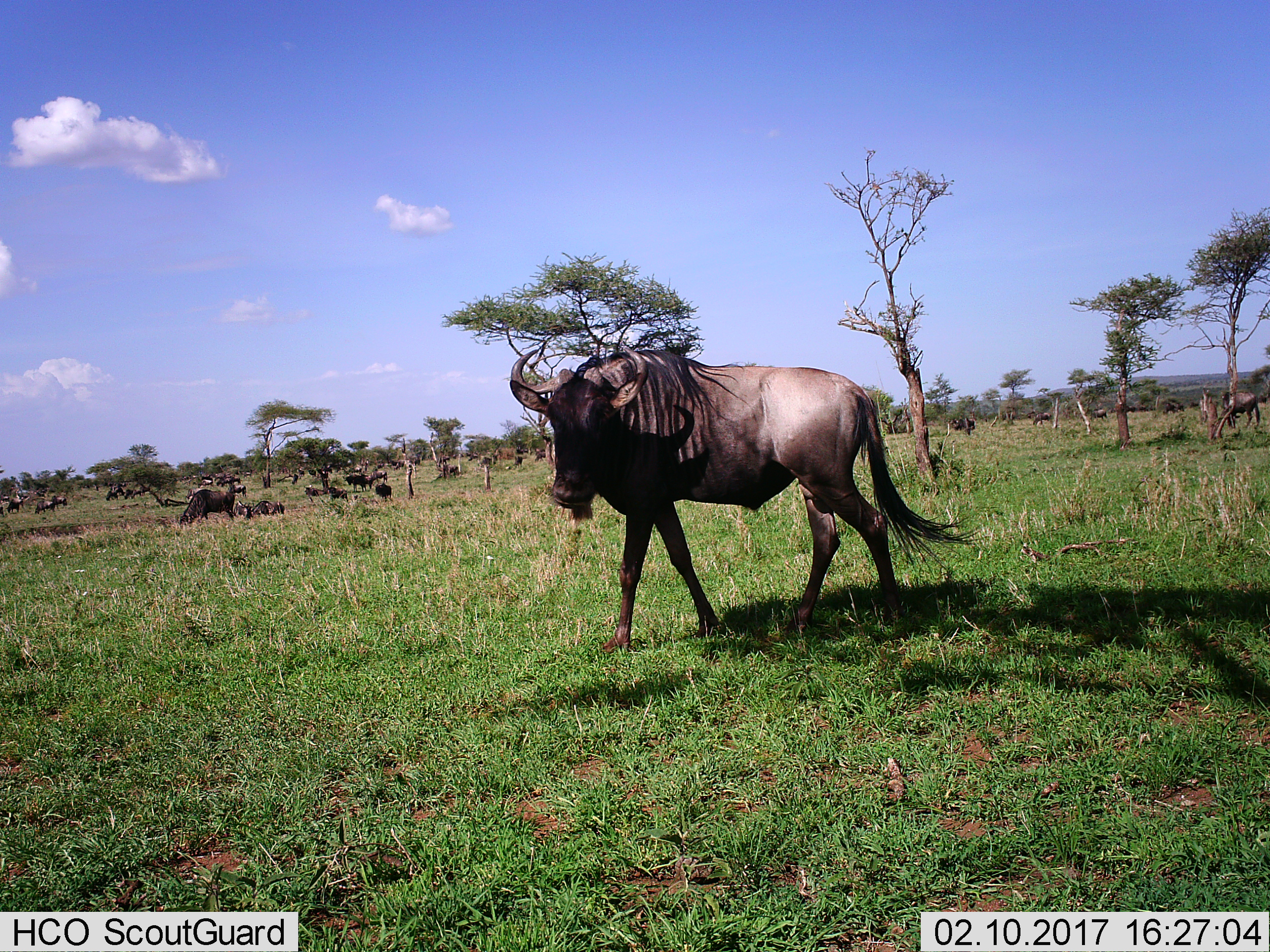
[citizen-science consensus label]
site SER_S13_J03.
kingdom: Animalia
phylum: Chordata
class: Mammalia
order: Artiodactyla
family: Bovidae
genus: Connochaetes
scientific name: Connochaetes taurinus taurinus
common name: blue wildebeest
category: wildebeestblue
Wildebeestblue (blue wildebeest) (Connochaetes taurinus taurinus), count 11-50. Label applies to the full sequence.